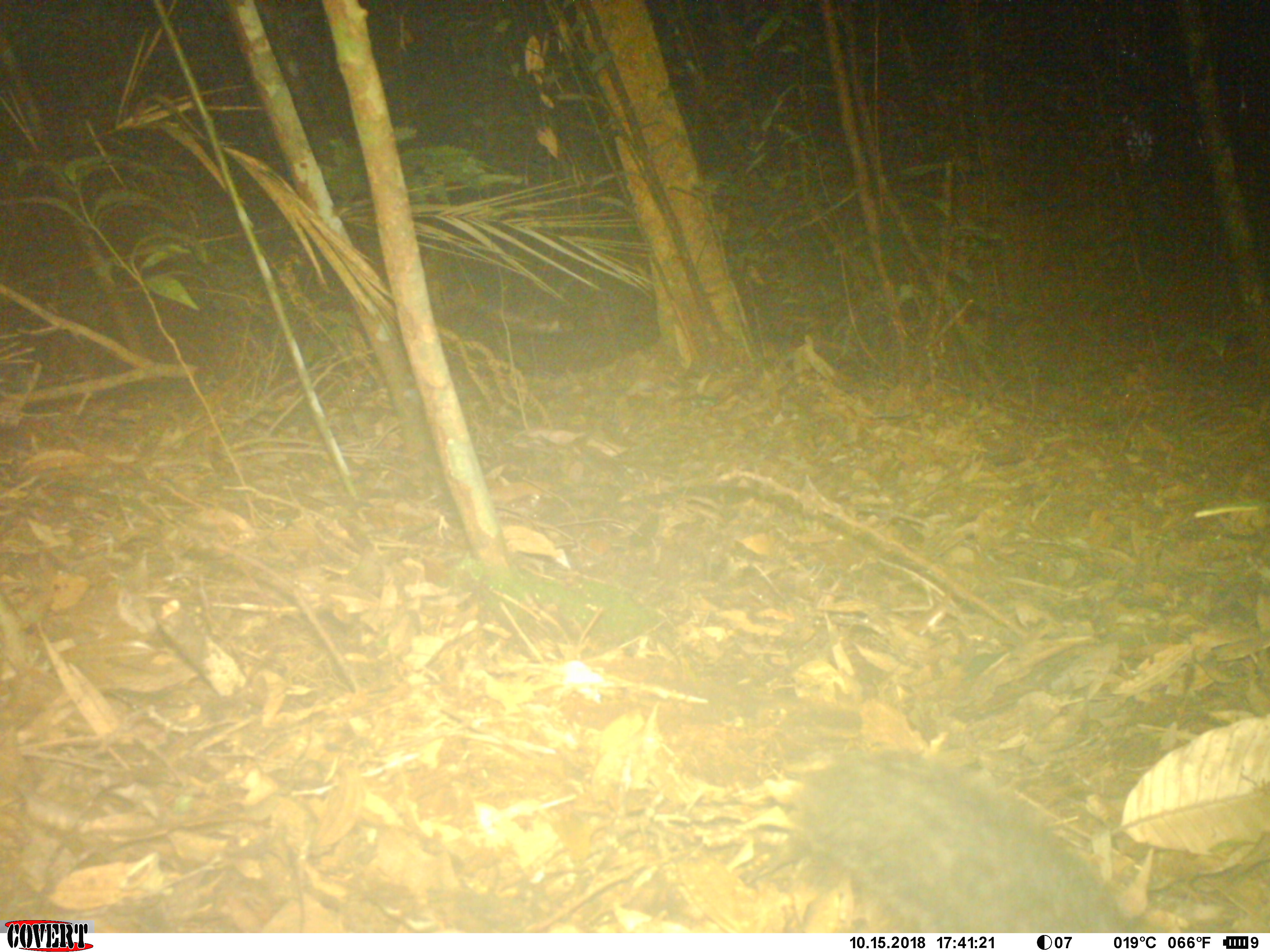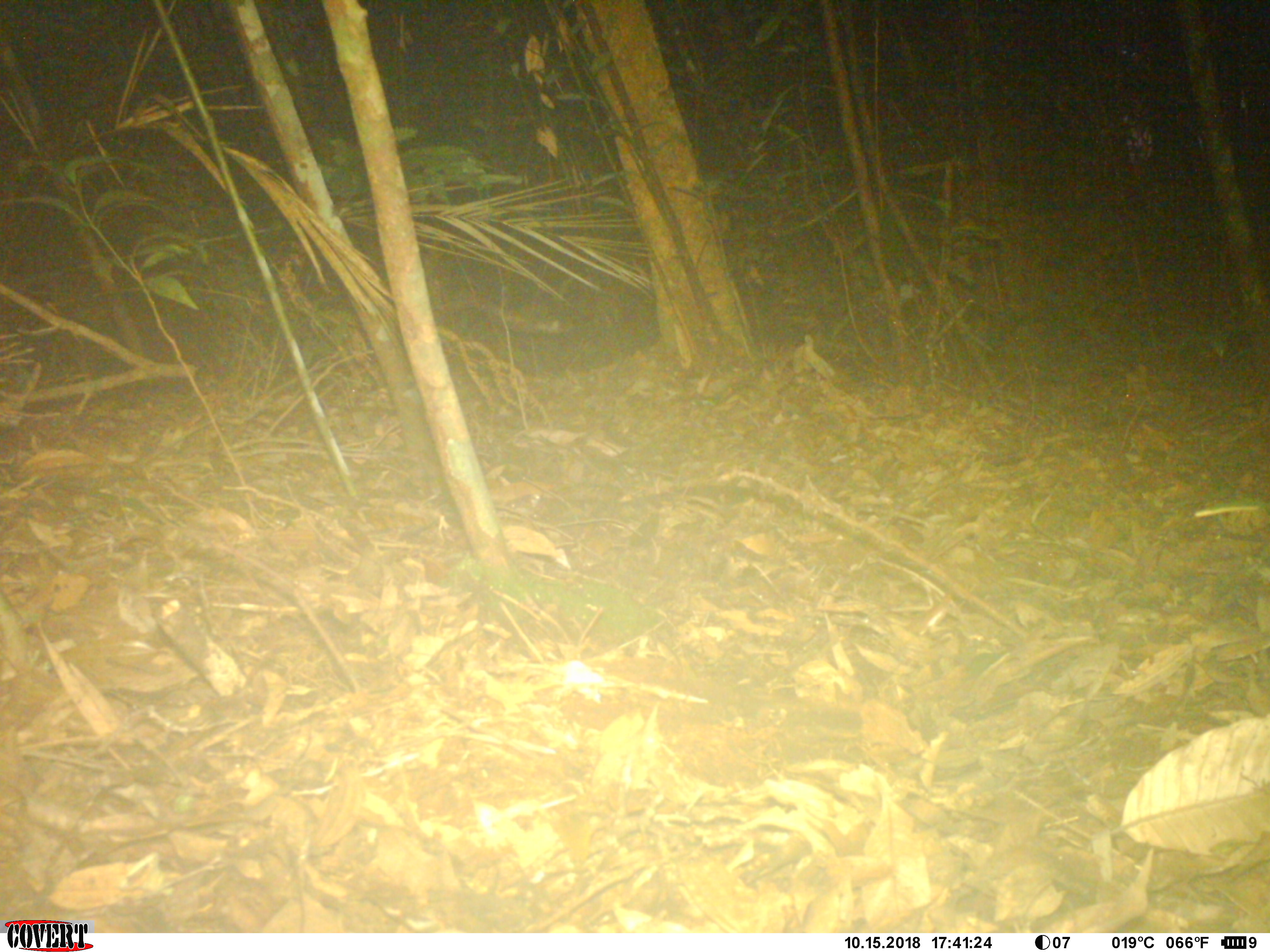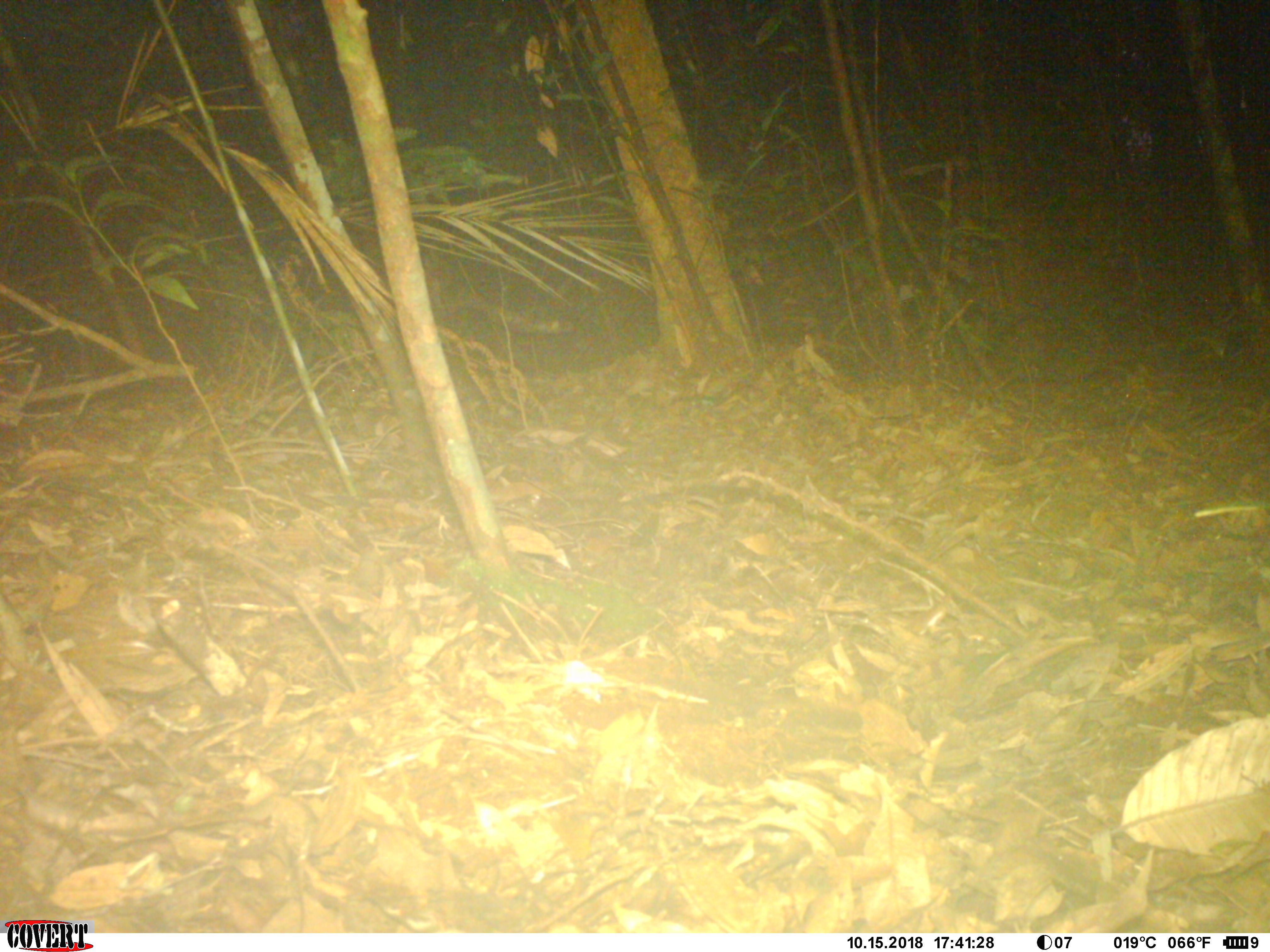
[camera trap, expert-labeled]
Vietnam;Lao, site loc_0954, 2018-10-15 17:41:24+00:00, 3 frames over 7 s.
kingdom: Animalia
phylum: Chordata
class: Mammalia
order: Rodentia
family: Sciuridae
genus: Dremomys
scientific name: Dremomys rufigenis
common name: red-cheeked squirrel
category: red cheeked squirrel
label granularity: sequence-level